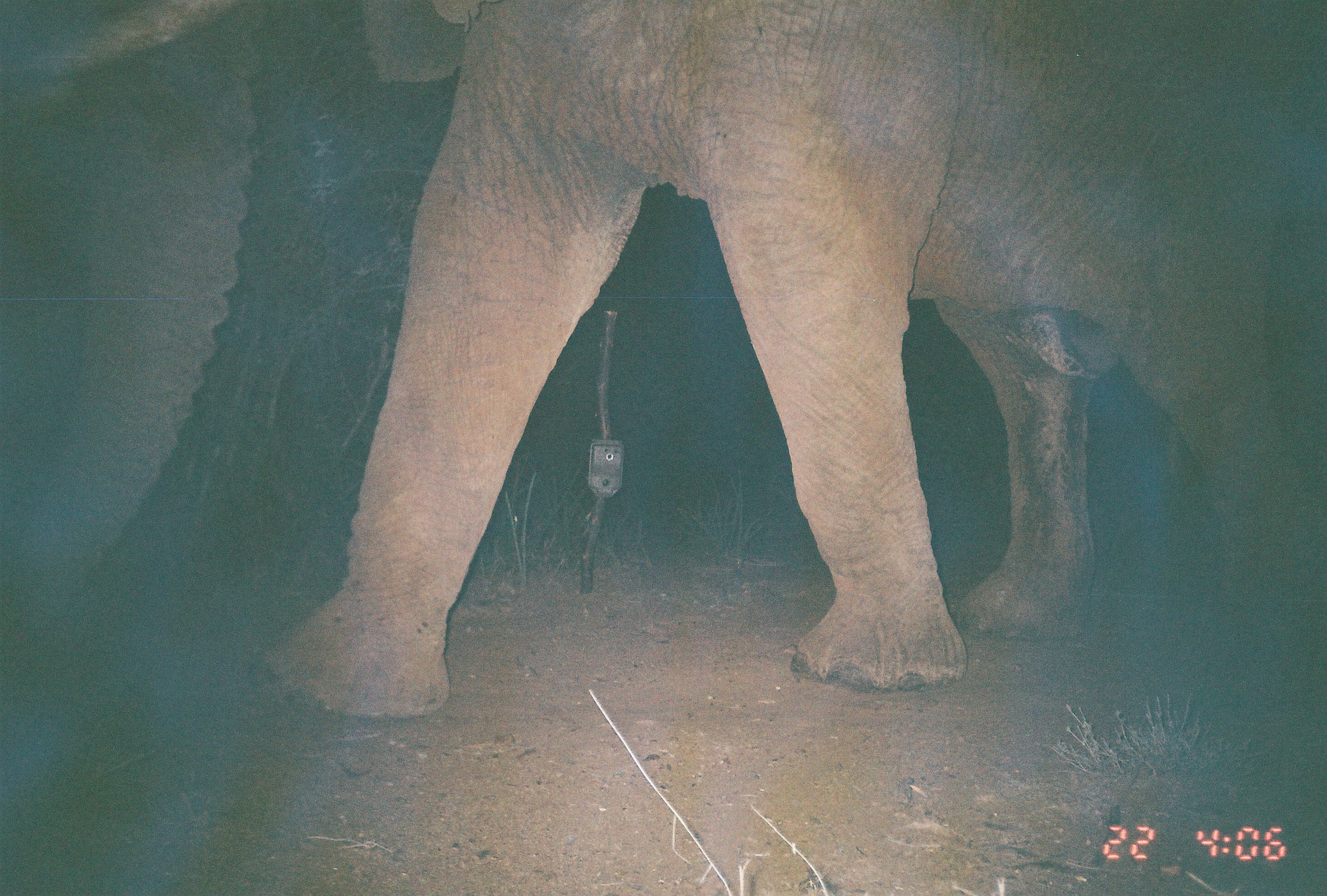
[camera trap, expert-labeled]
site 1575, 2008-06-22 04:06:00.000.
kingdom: Animalia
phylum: Chordata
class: Mammalia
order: Proboscidea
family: Elephantidae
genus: Loxodonta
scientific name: Loxodonta africana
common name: african bush elephant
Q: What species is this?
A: Loxodonta africana (african bush elephant).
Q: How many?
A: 1.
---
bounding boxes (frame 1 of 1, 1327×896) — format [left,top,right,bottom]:
loxodonta africana: [2,2,1323,726]